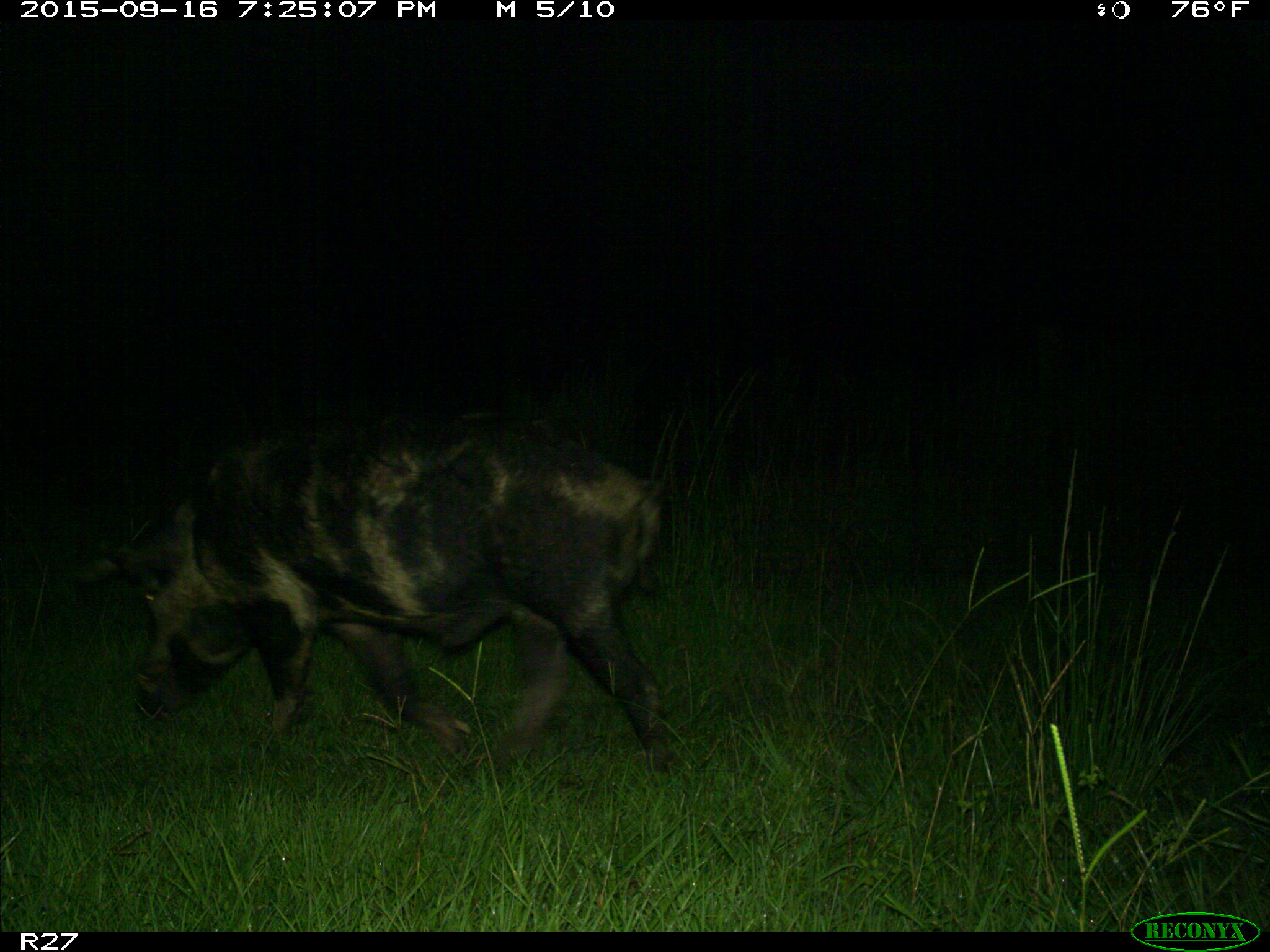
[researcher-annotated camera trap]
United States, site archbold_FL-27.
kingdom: Animalia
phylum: Chordata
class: Mammalia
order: Artiodactyla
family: Suidae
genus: Sus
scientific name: Sus scrofa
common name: wild boar